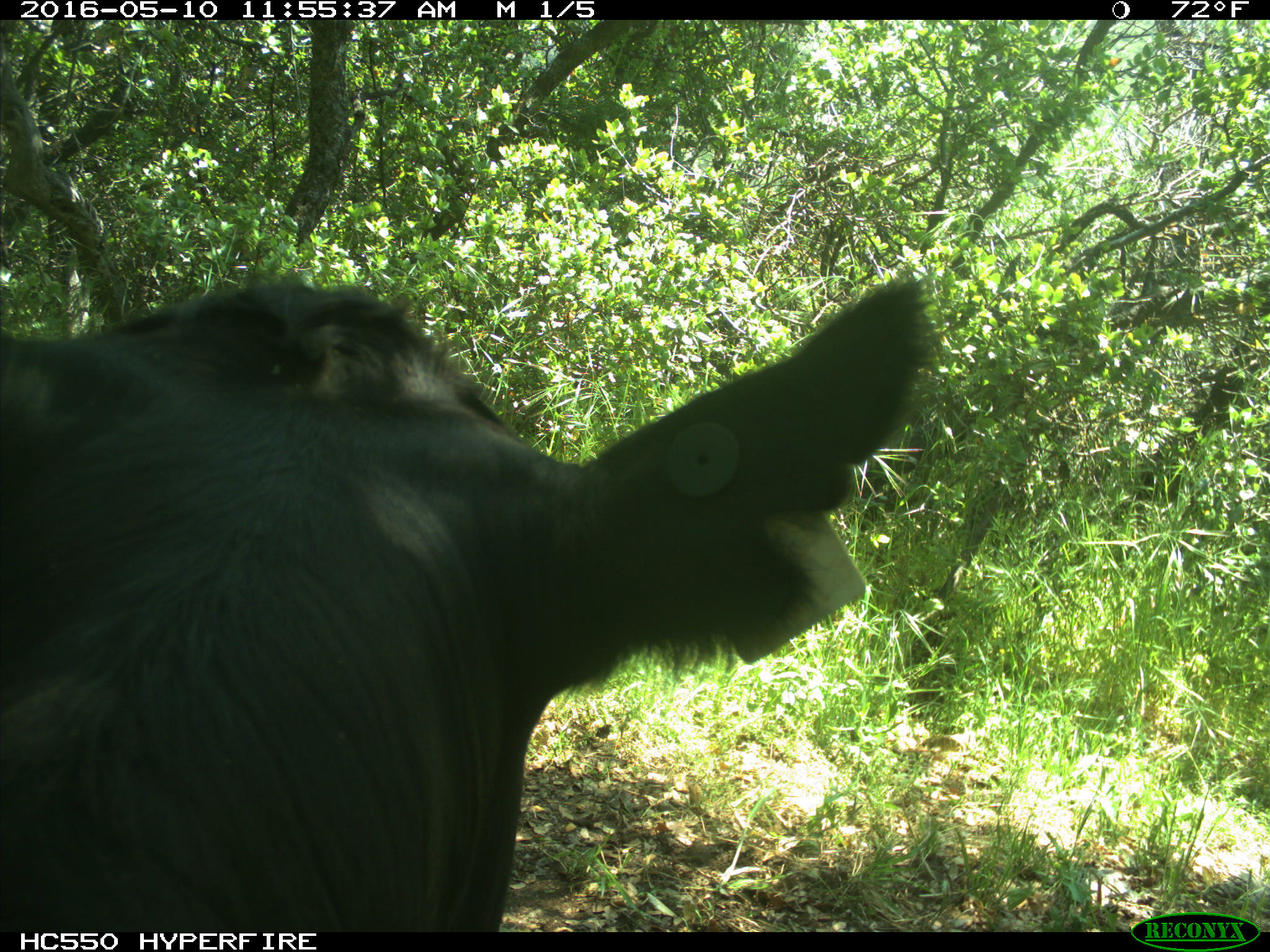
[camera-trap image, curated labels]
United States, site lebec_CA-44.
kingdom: Animalia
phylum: Chordata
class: Mammalia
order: Artiodactyla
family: Bovidae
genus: Bos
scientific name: Bos taurus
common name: domestic cow